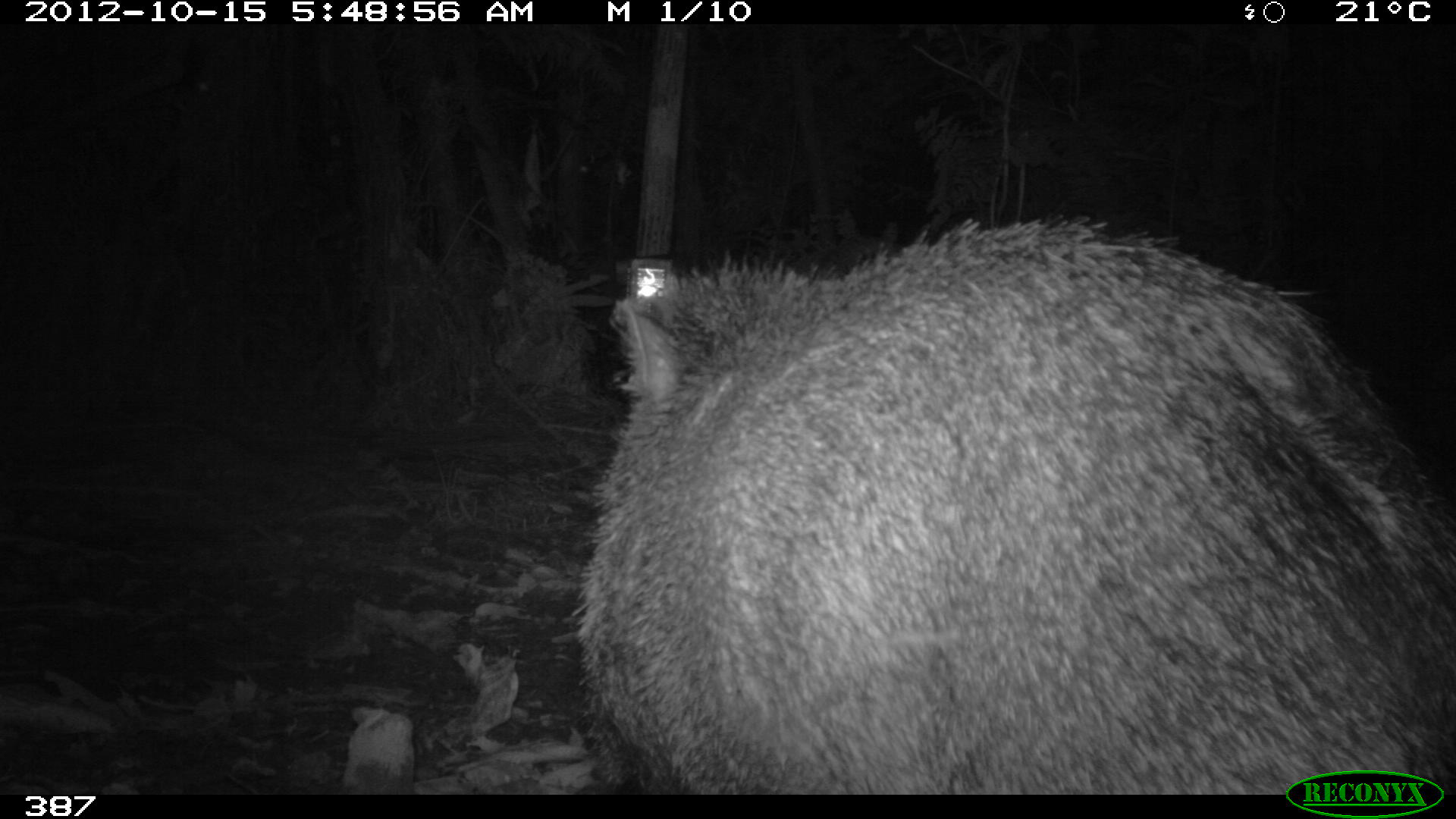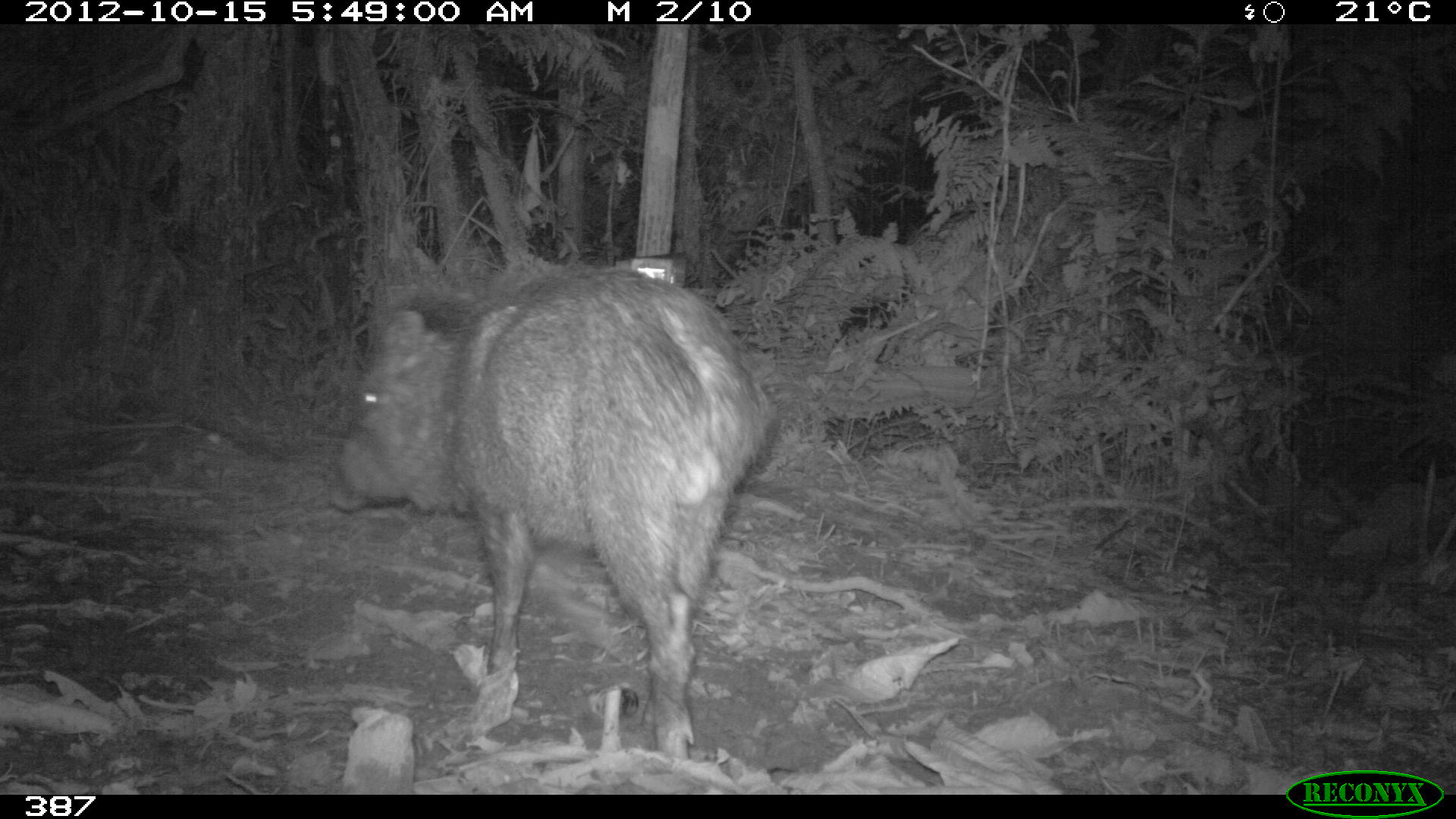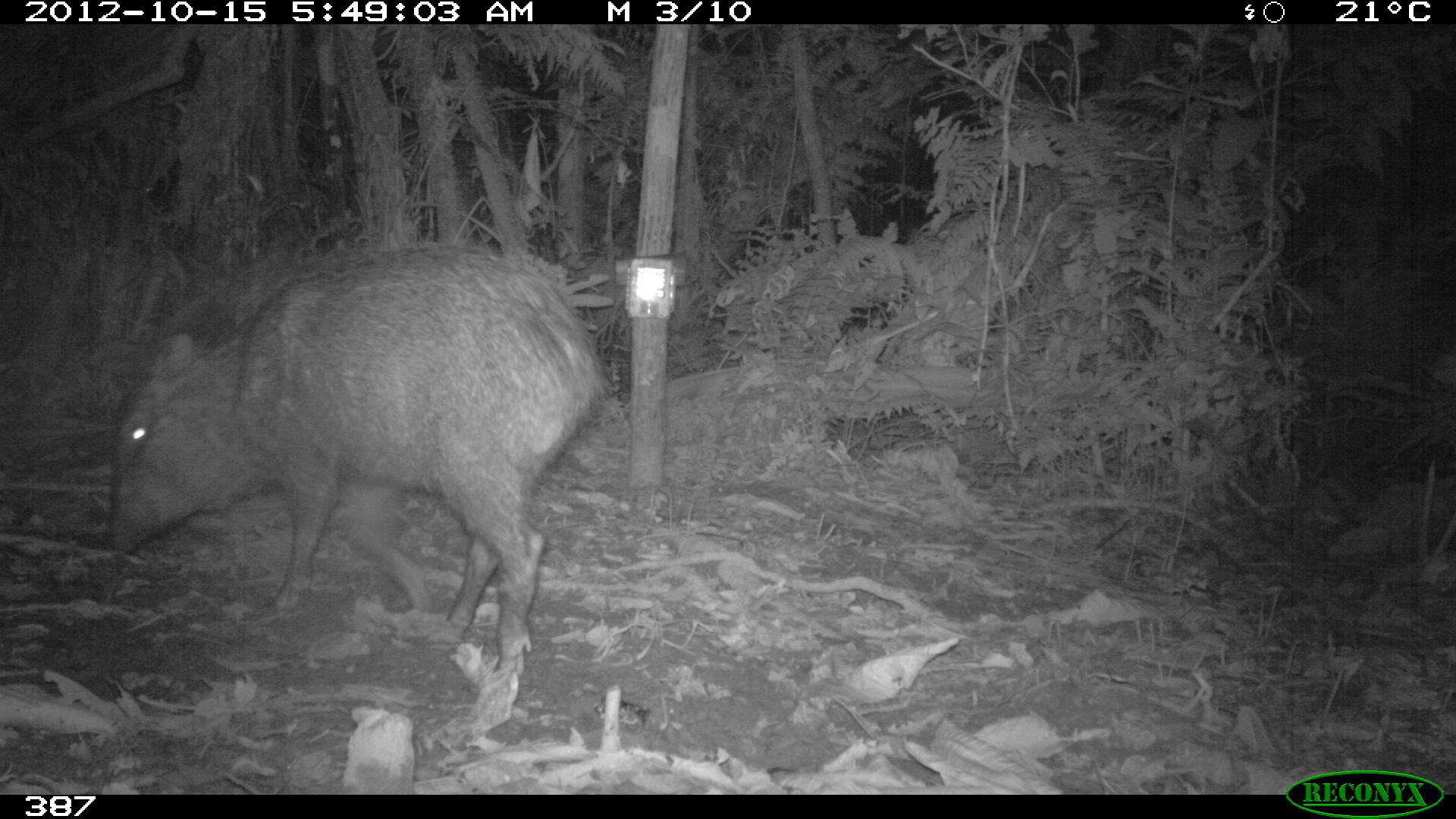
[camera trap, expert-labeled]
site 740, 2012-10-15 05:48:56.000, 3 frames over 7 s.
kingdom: Animalia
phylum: Chordata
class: Mammalia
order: Artiodactyla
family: Tayassuidae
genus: Pecari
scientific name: Pecari tajacu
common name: collared peccary